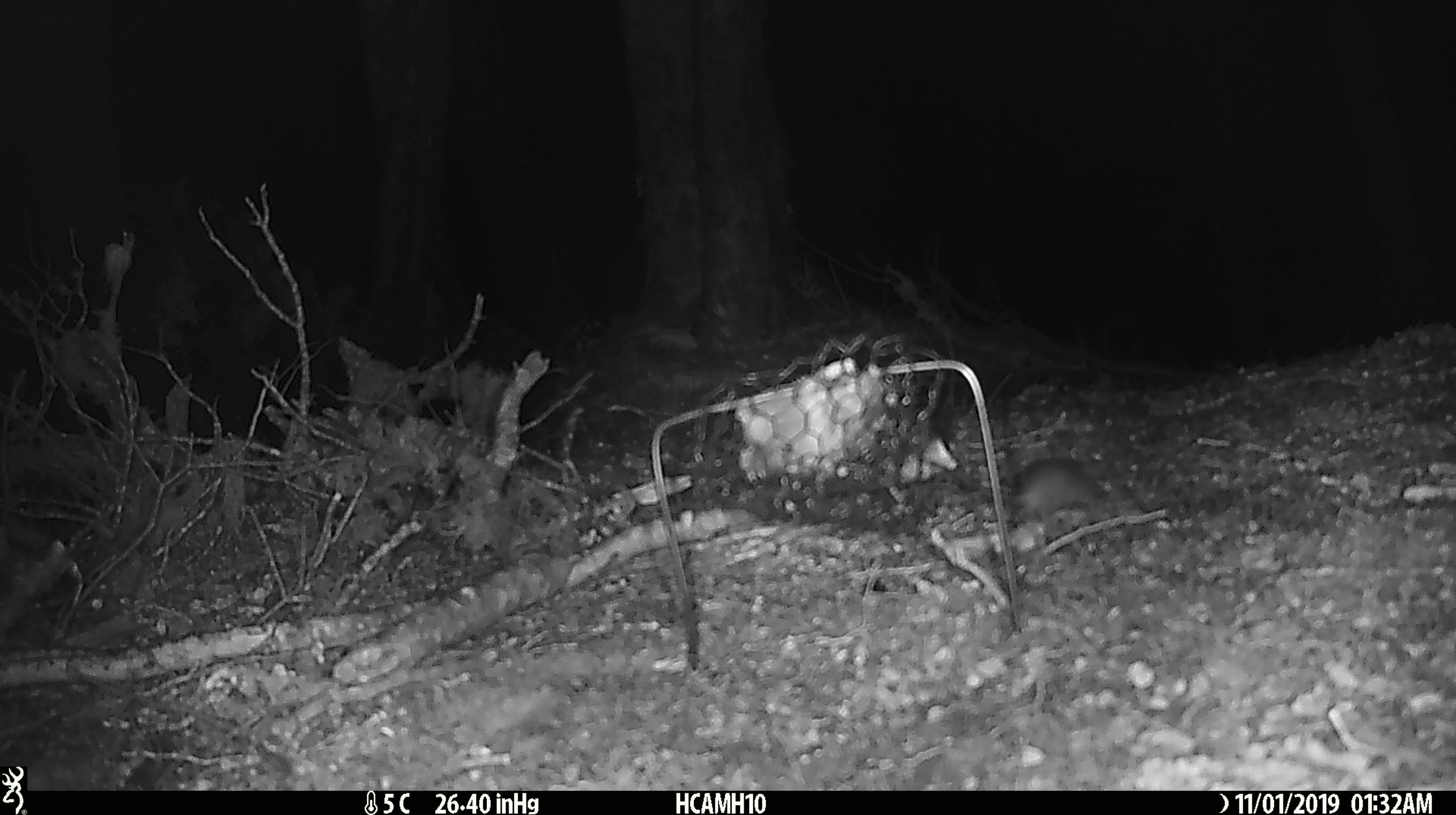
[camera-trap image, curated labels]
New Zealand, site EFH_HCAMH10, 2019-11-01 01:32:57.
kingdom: Animalia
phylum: Chordata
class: Mammalia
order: Rodentia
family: Muridae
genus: Mus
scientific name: Mus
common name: mouse